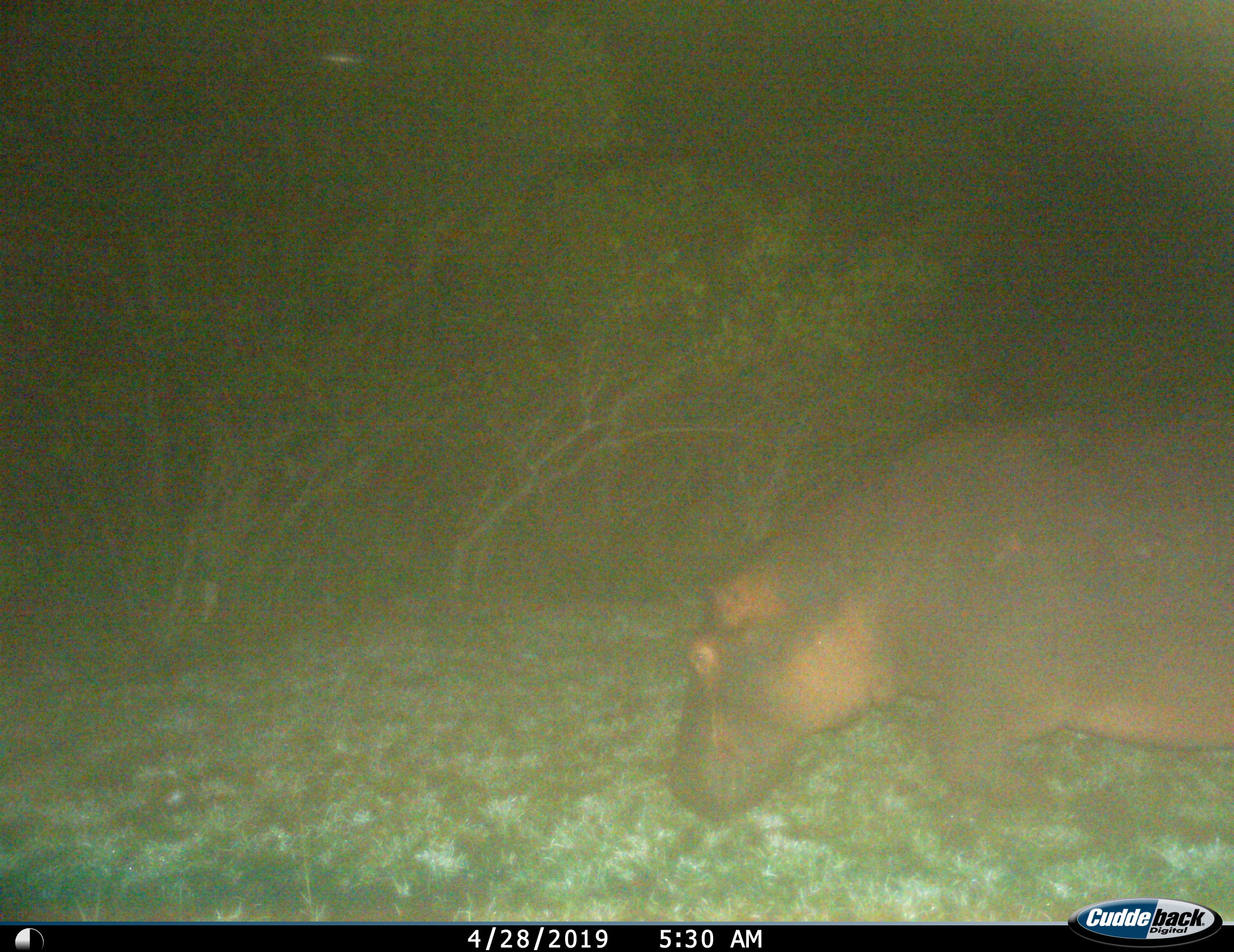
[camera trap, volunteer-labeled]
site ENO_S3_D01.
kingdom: Animalia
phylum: Chordata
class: Mammalia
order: Artiodactyla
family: Hippopotamidae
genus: Hippopotamus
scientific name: Hippopotamus amphibius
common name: hippopotamus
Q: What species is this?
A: Hippopotamus (Hippopotamus amphibius).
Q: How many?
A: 1.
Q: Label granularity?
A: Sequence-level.